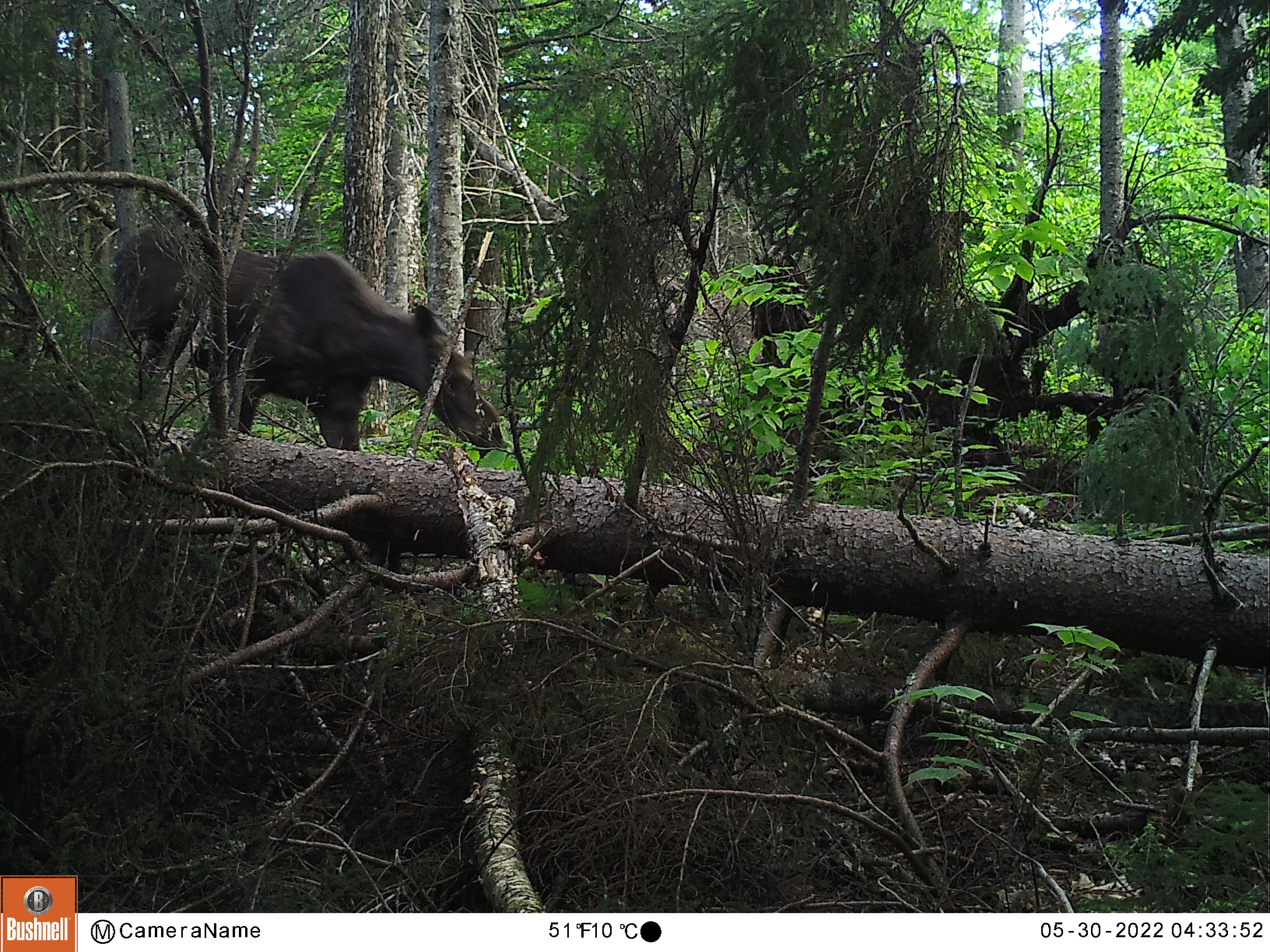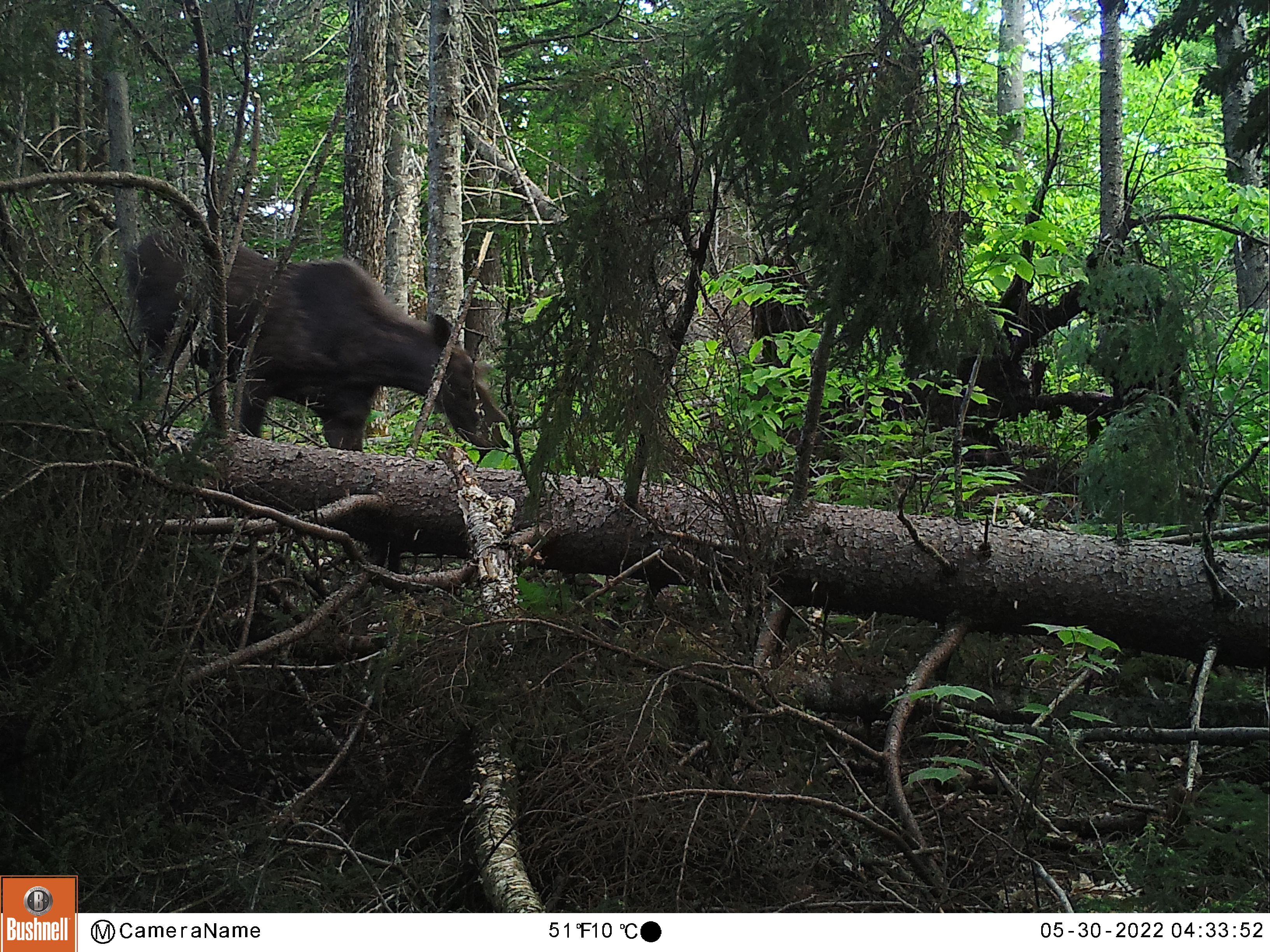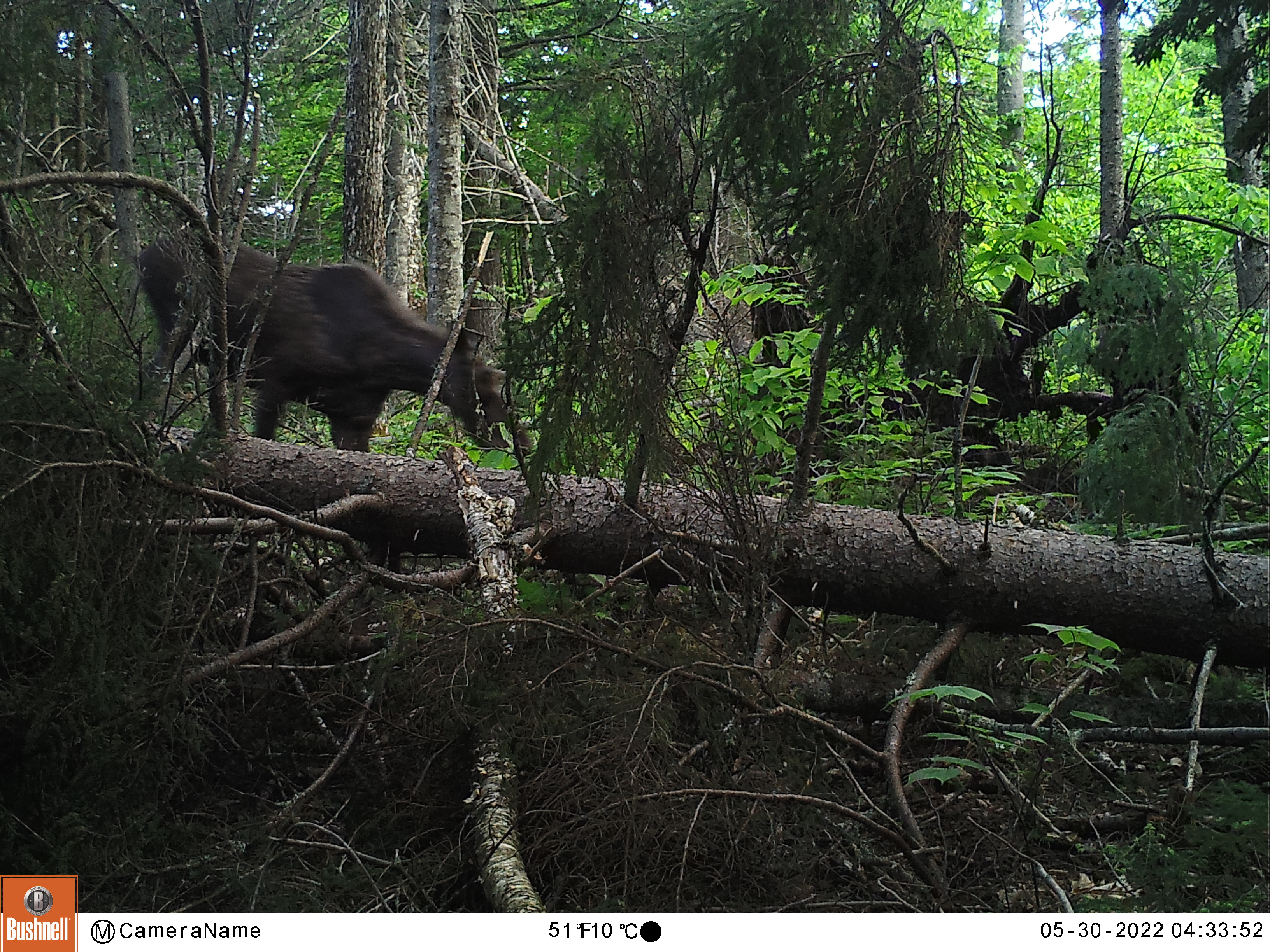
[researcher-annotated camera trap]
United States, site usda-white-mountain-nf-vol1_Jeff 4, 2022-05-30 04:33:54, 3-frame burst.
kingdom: Animalia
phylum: Chordata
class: Mammalia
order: Artiodactyla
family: Cervidae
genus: Alces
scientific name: Alces alces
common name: moose